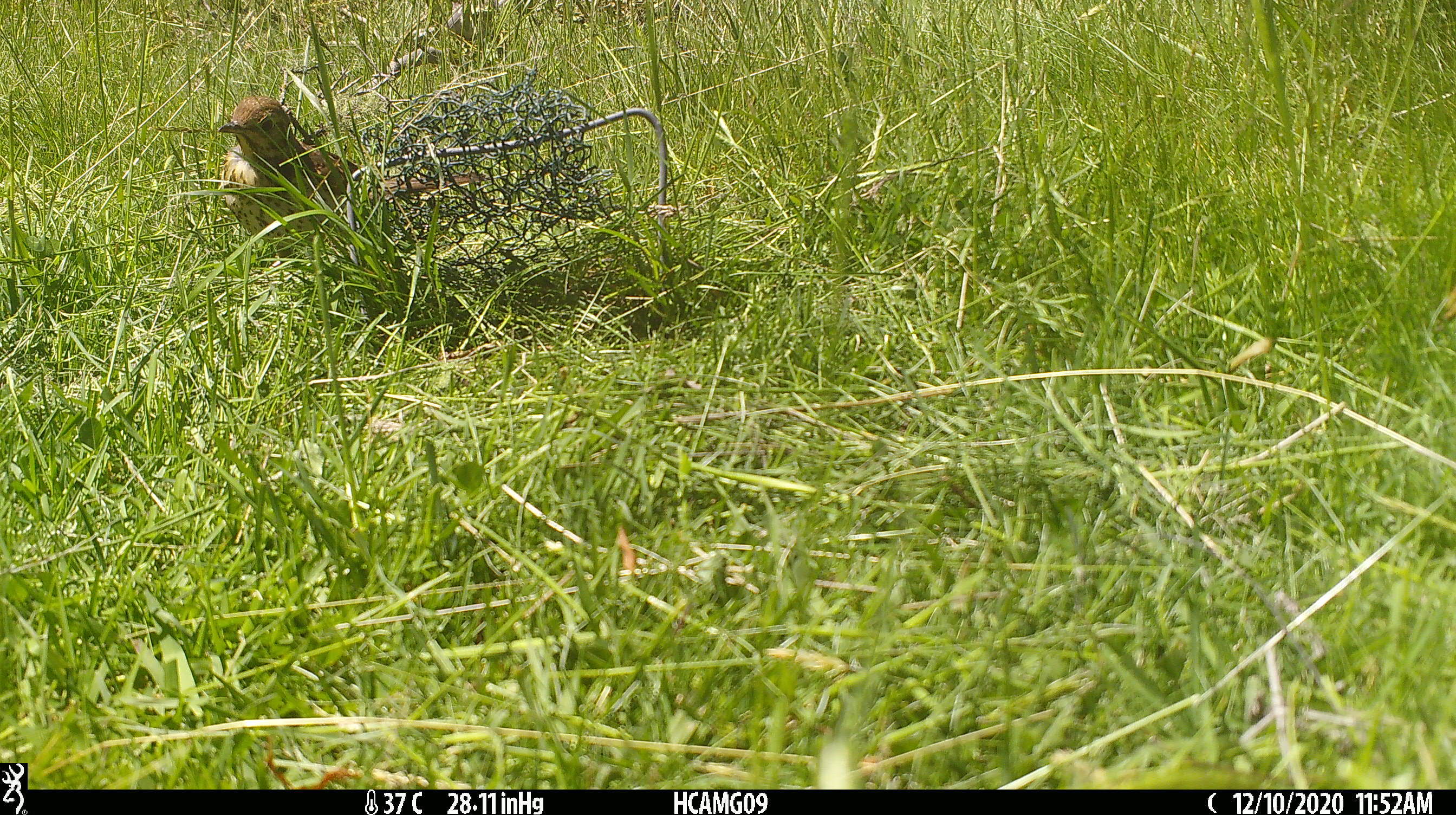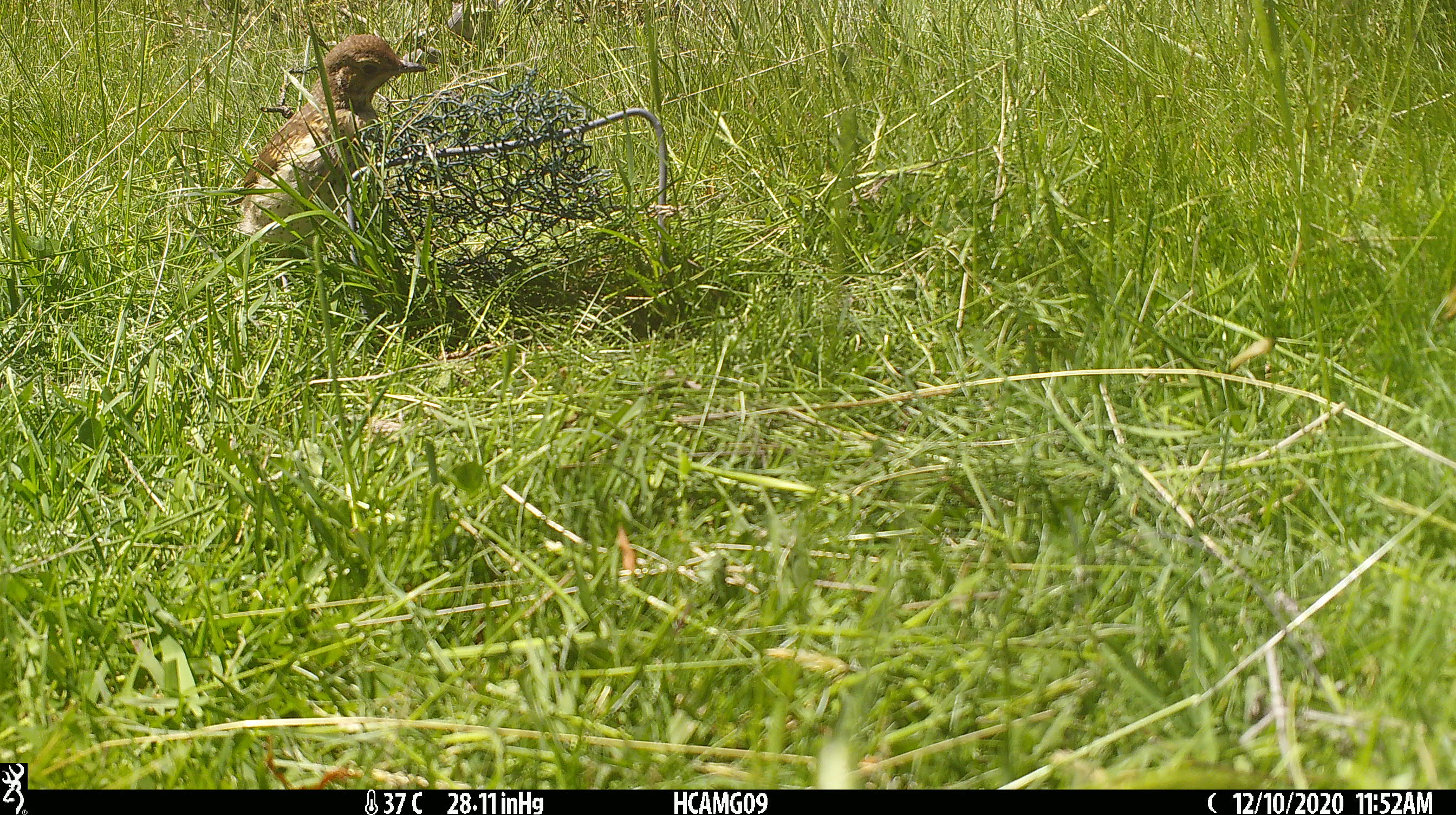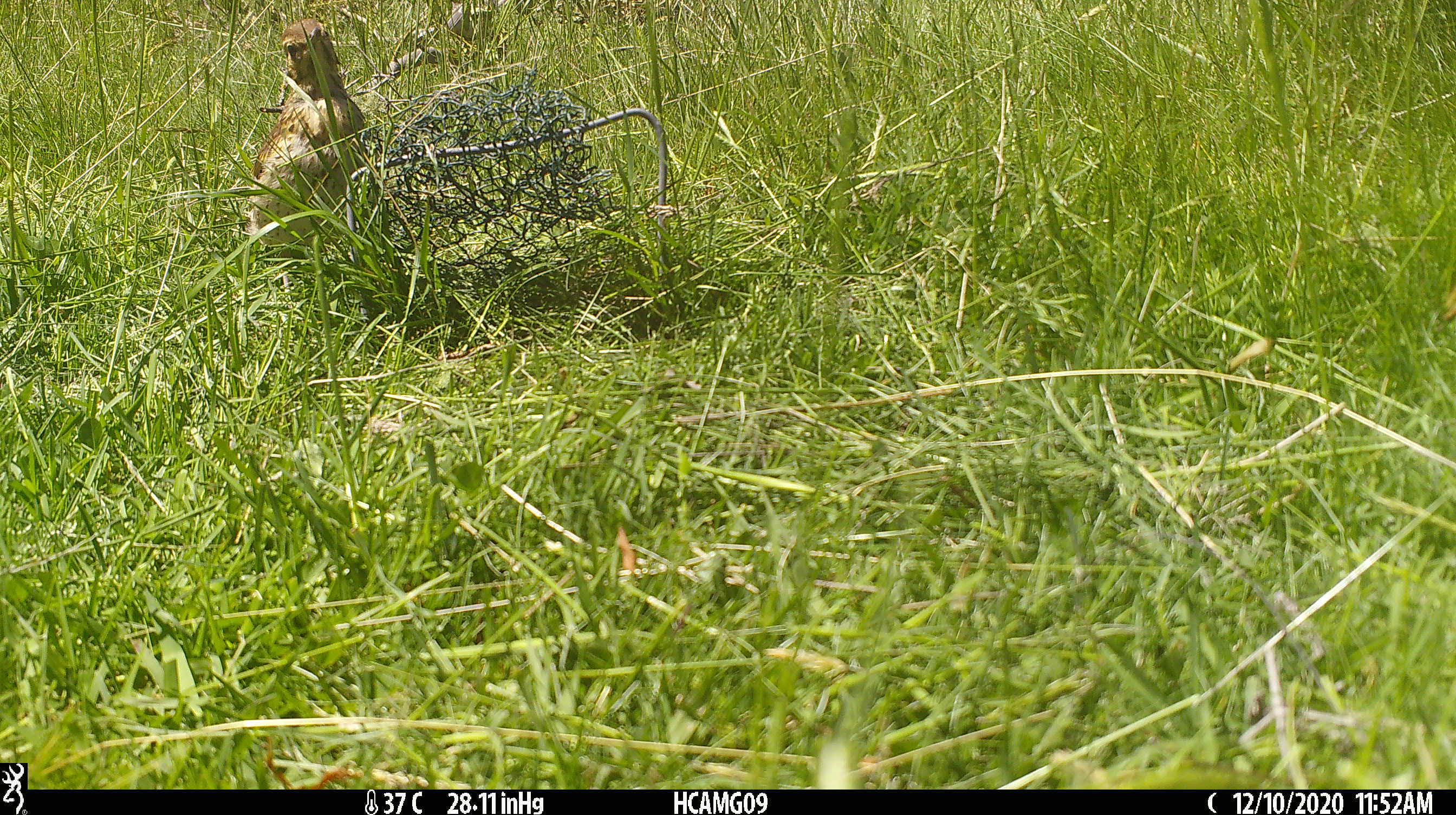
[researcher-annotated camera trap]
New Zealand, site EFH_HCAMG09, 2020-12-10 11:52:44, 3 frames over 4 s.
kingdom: Animalia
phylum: Chordata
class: Aves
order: Passeriformes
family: Turdidae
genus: Turdus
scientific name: Turdus philomelos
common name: song thrush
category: thrush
Thrush (song thrush) (Turdus philomelos).